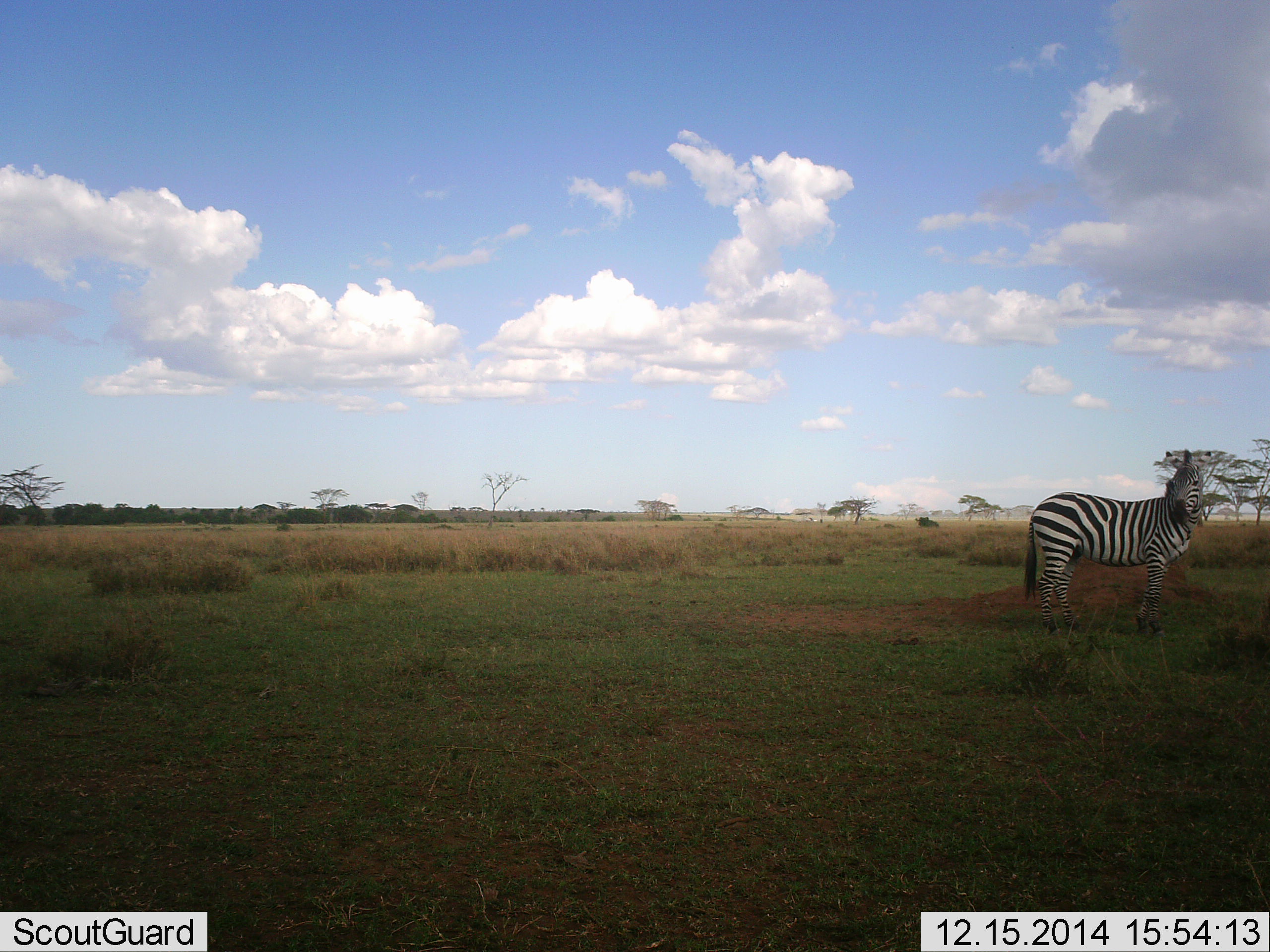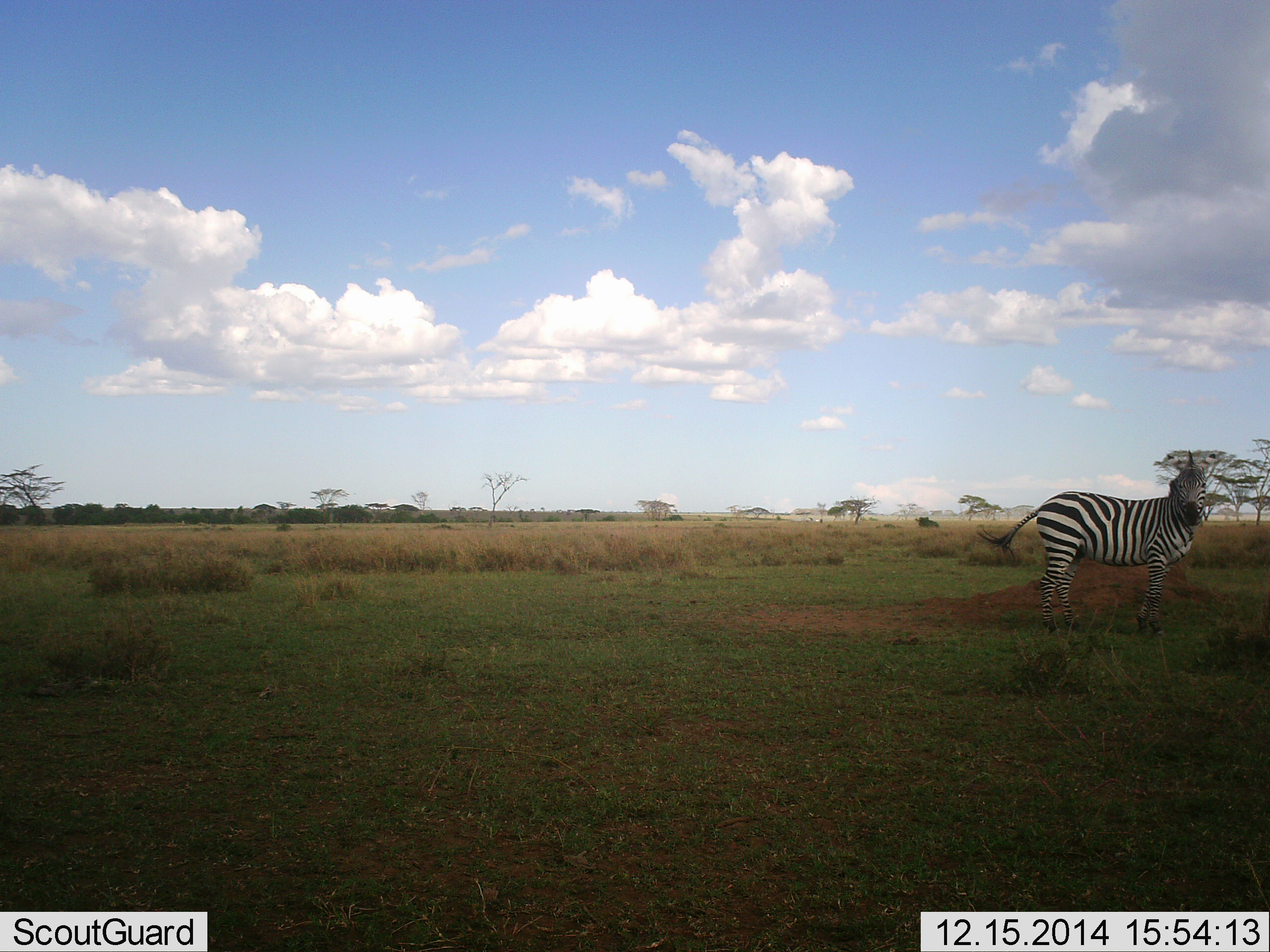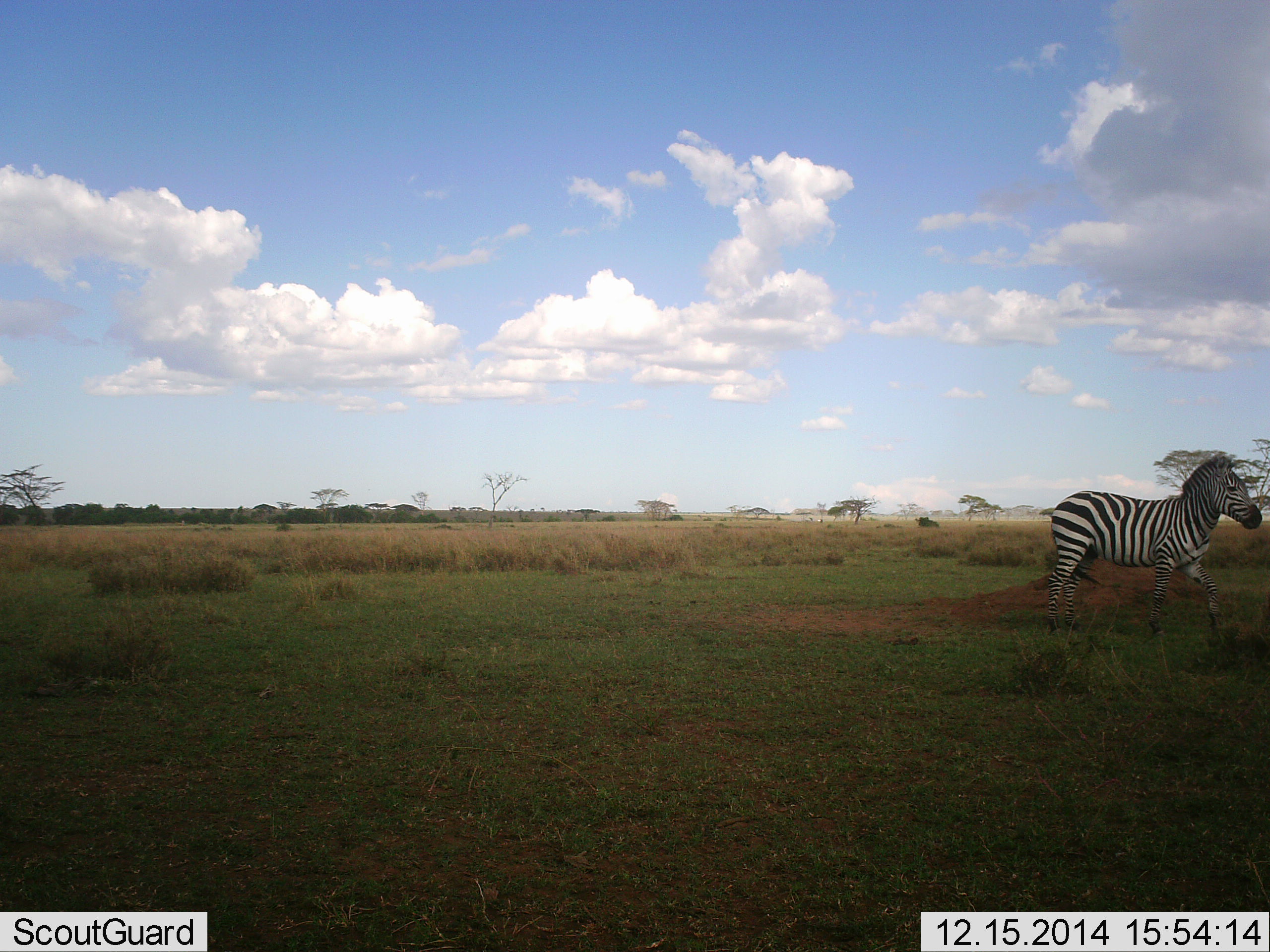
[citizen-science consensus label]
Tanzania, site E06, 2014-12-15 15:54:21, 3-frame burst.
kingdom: Animalia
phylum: Chordata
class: Mammalia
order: Perissodactyla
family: Equidae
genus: Equus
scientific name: Equus quagga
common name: plains zebra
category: zebra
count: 1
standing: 60%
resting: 0%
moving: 60%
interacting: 0%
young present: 0%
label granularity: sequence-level